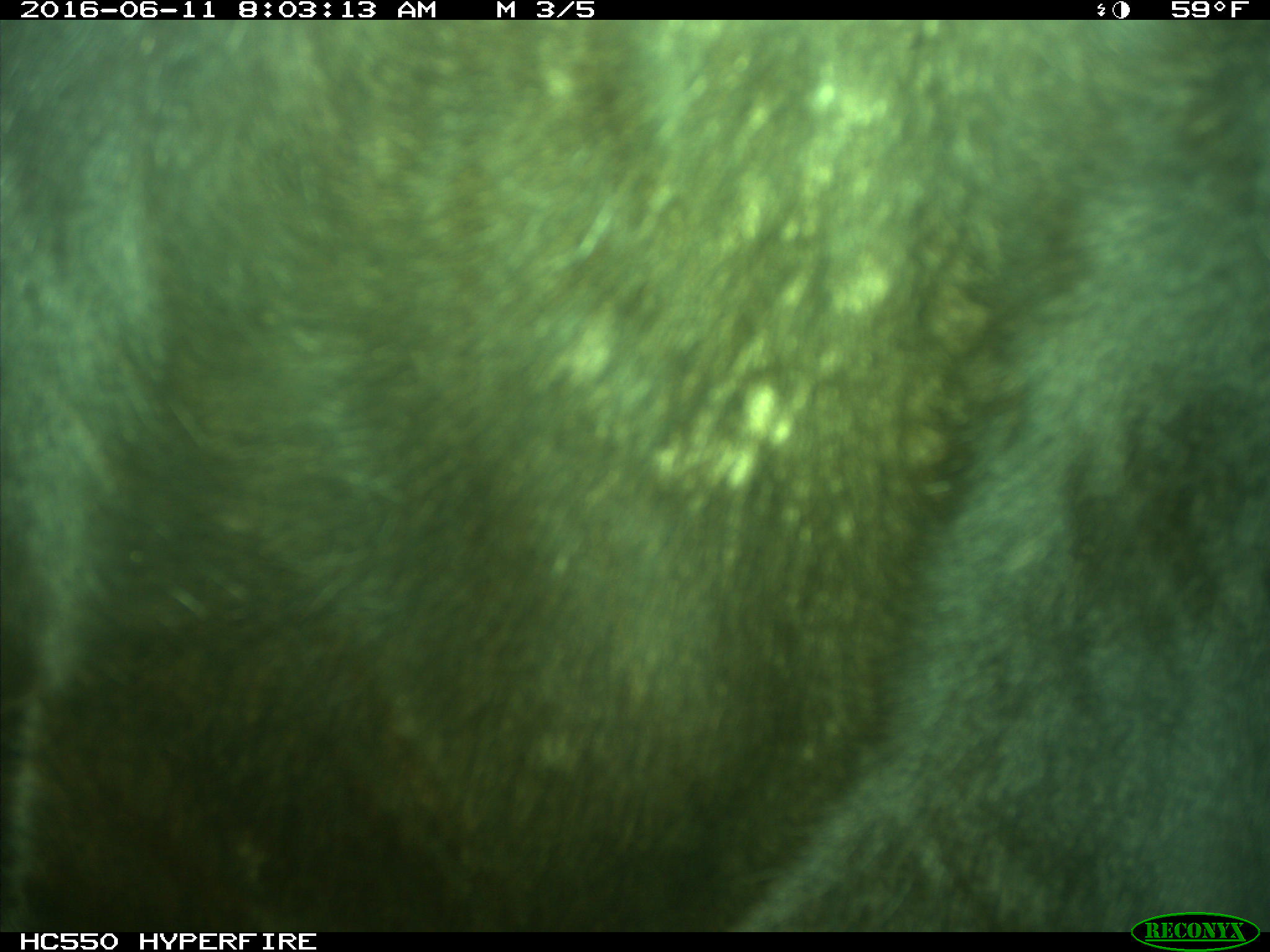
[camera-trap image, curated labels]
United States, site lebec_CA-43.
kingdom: Animalia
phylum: Chordata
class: Mammalia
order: Artiodactyla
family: Bovidae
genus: Bos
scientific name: Bos taurus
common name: domestic cow